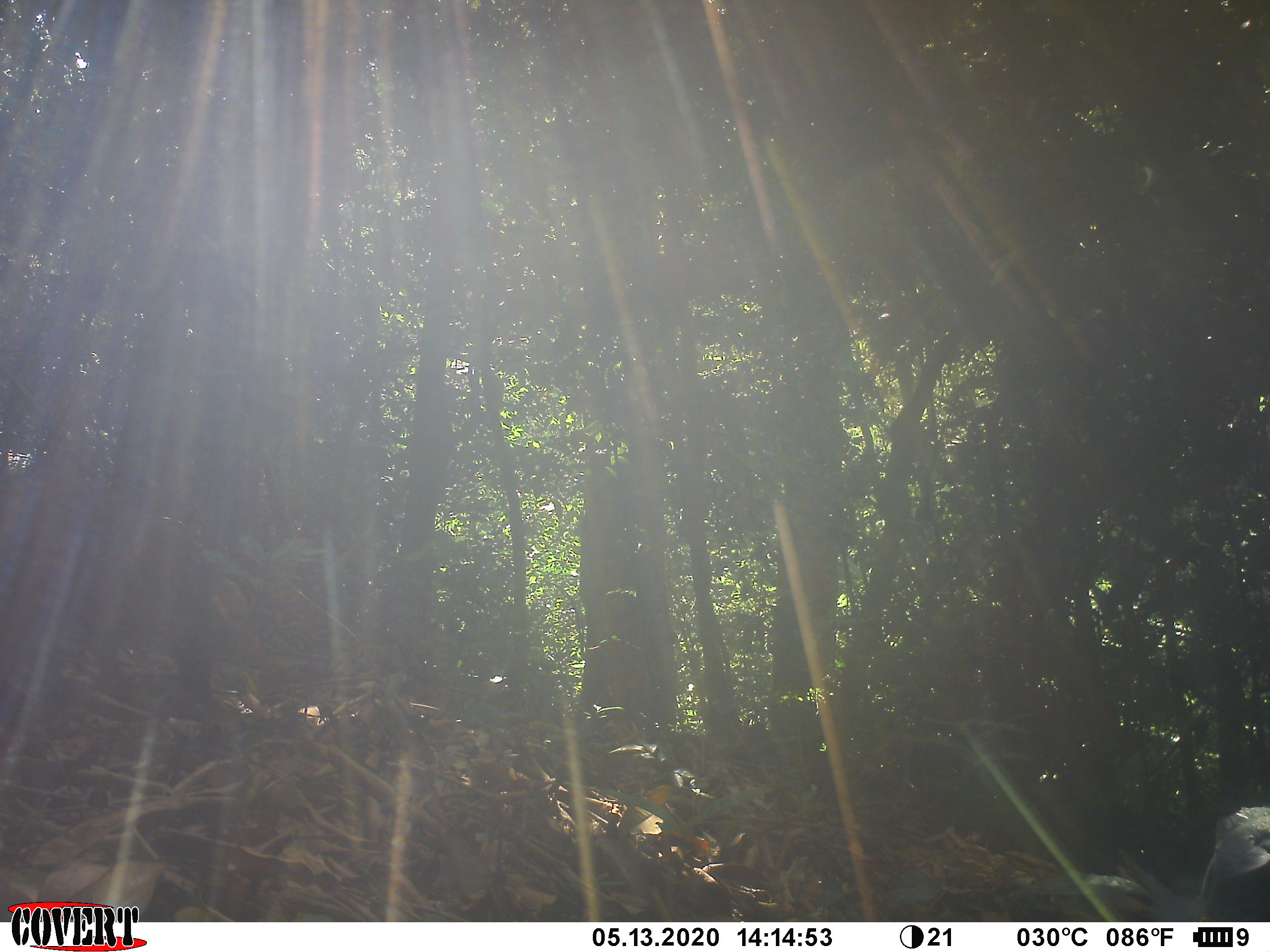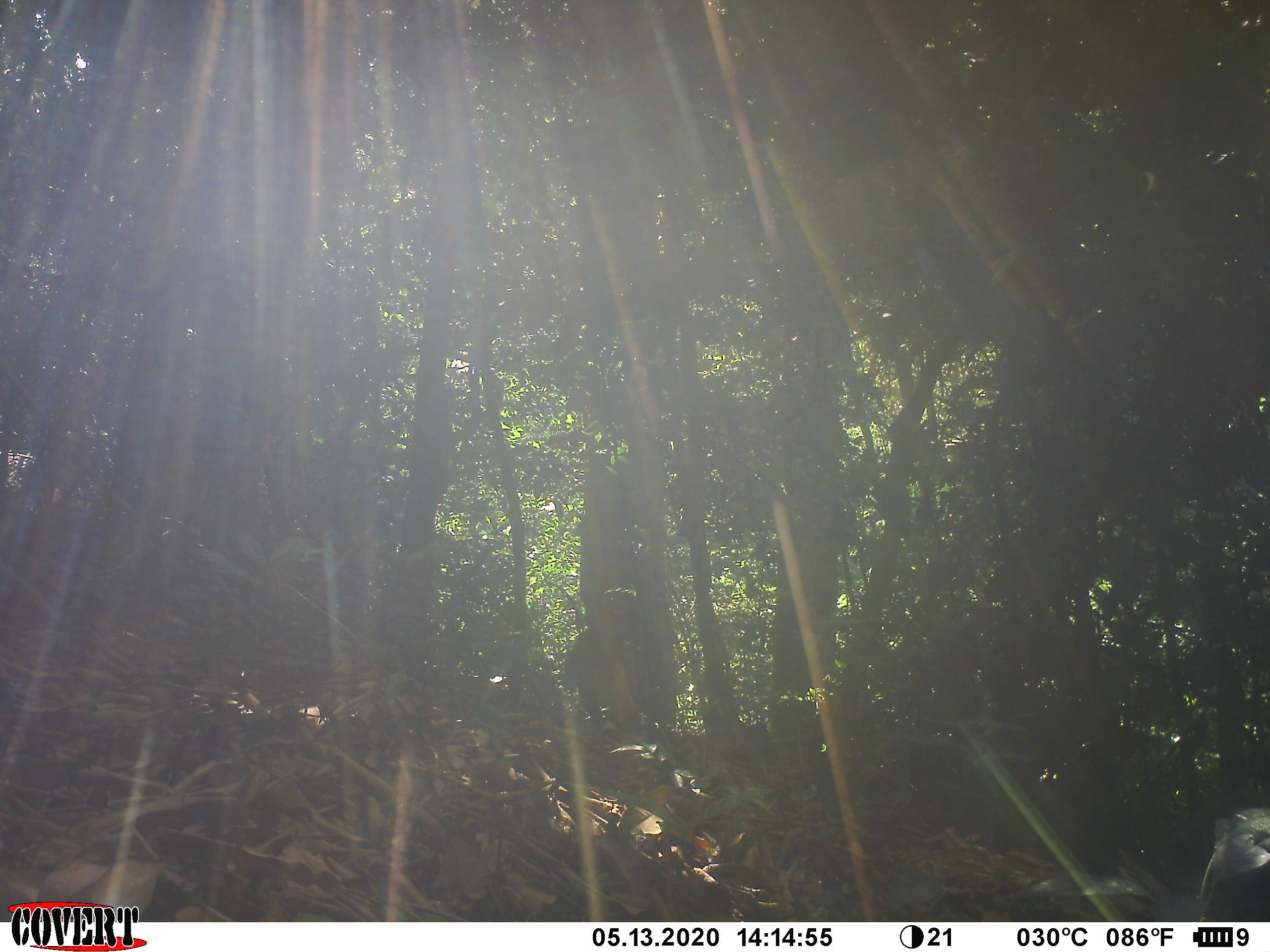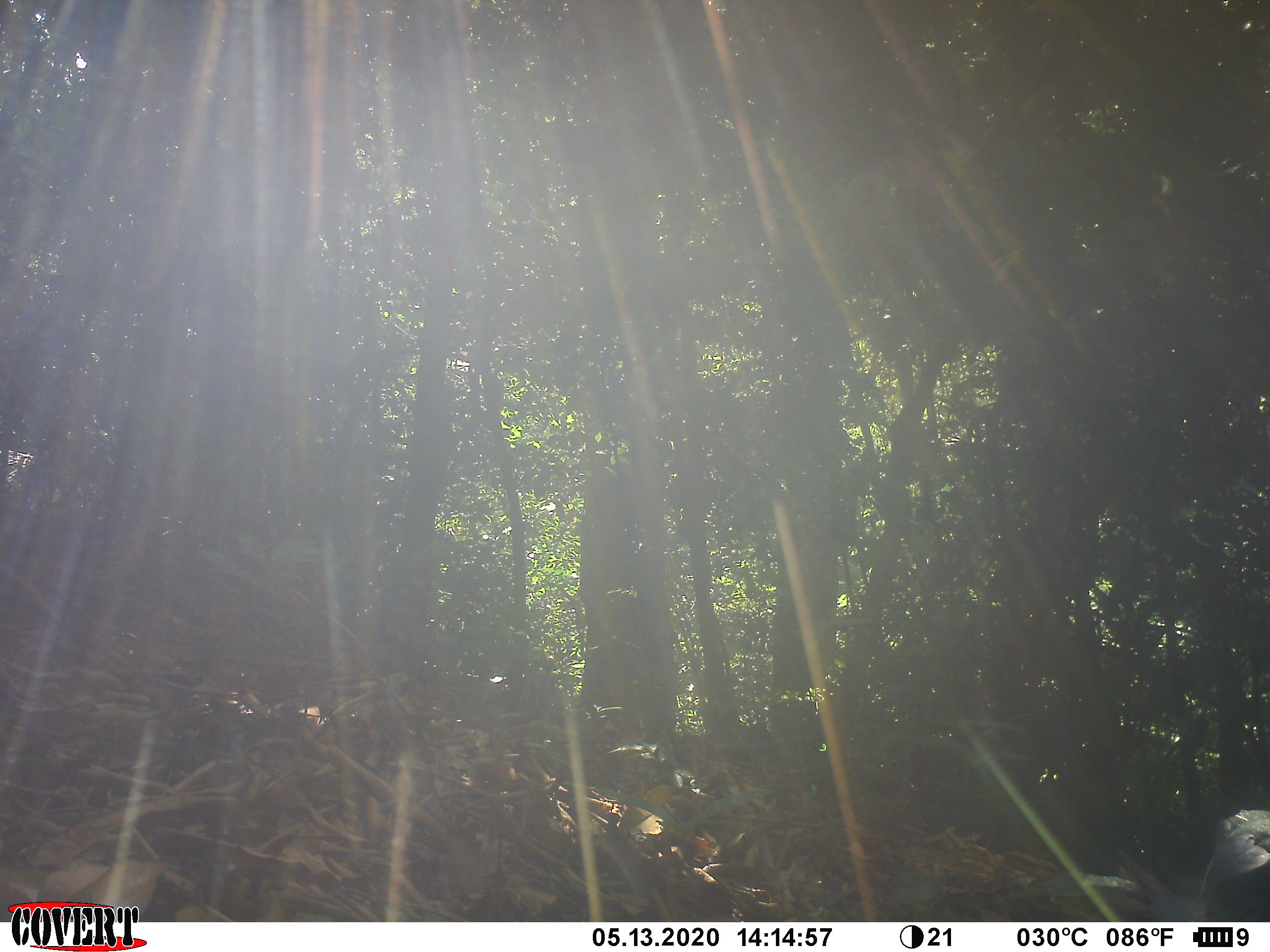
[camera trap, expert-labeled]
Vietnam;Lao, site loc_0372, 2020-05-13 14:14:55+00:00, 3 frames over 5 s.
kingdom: Animalia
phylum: Chordata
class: Mammalia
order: Carnivora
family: Herpestidae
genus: Urva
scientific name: Urva urva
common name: crab-eating mongoose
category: crab eating mongoose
Crab eating mongoose (crab-eating mongoose) (Urva urva). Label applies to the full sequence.